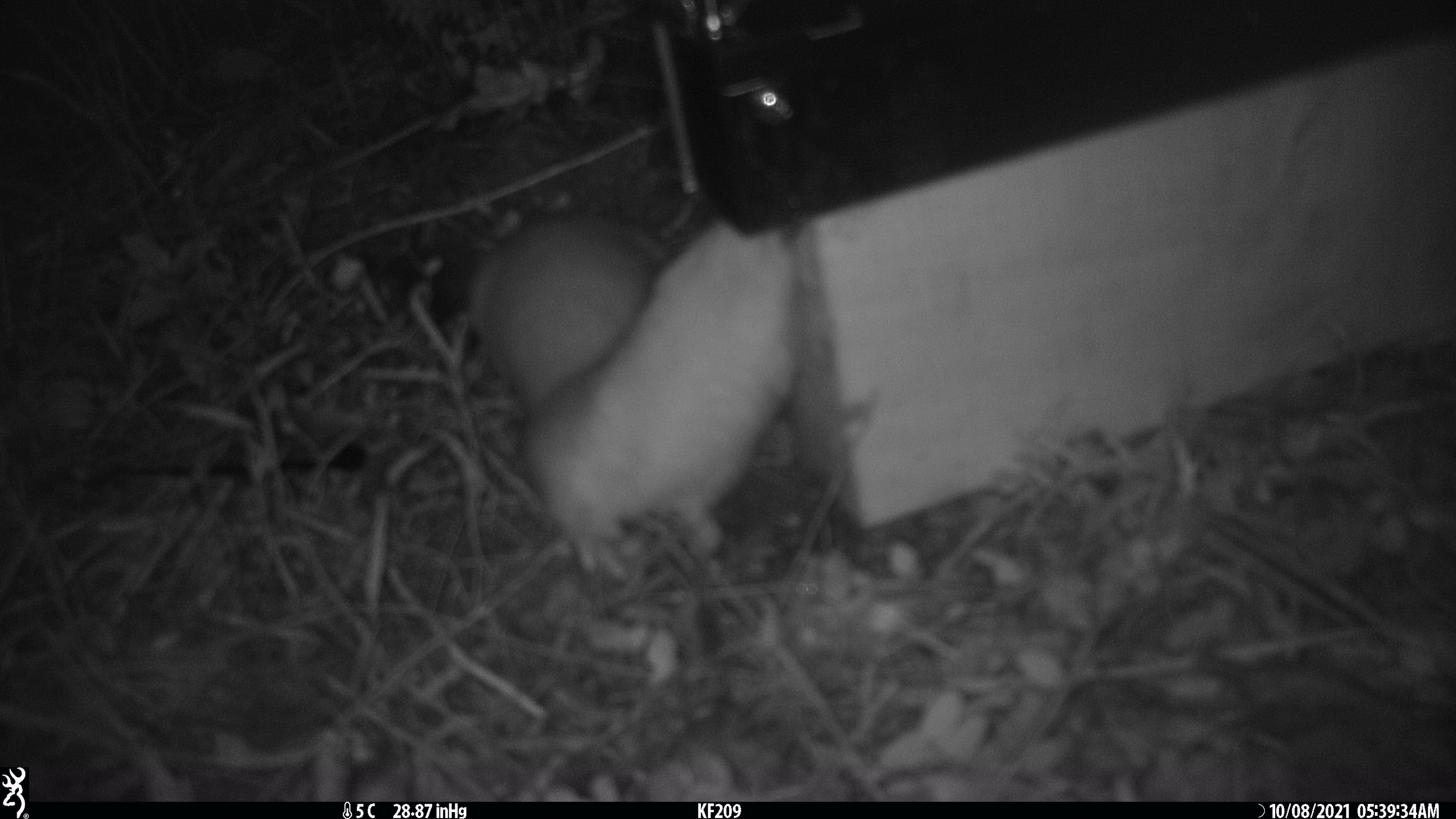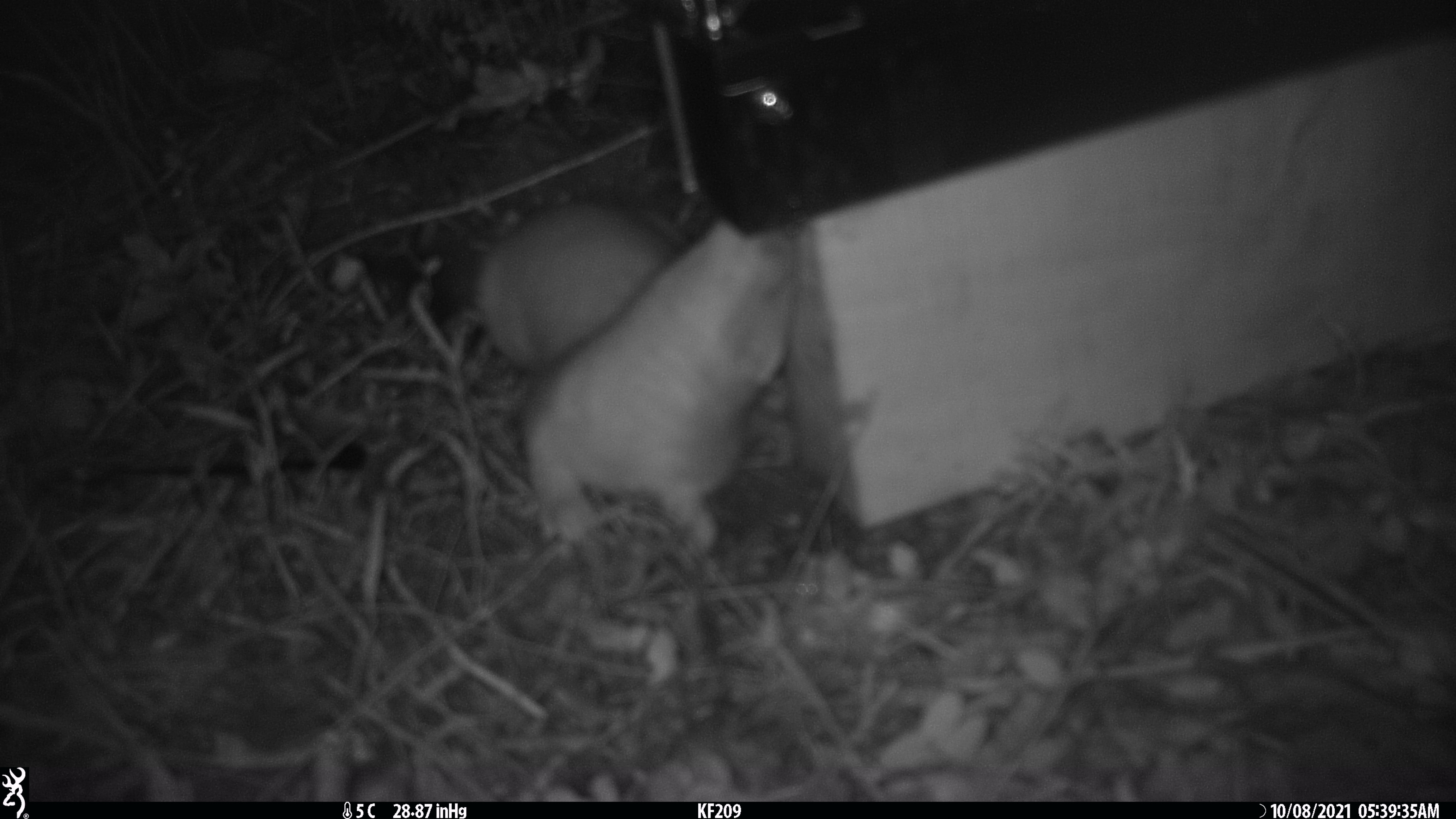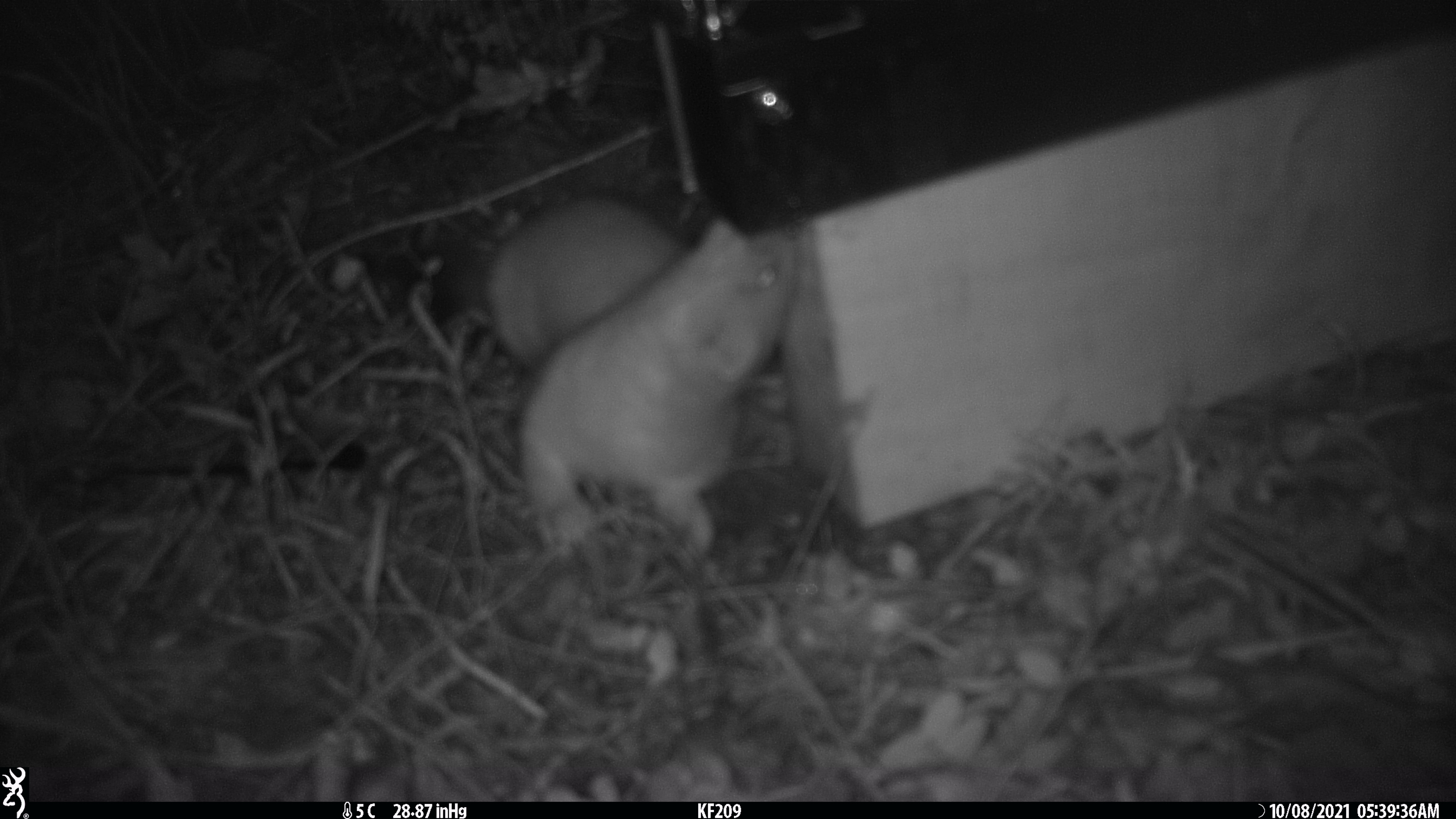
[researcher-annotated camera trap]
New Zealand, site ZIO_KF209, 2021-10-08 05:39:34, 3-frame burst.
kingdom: Animalia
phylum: Chordata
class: Mammalia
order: Carnivora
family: Mustelidae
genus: Mustela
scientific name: Mustela erminea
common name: stoat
Stoat (Mustela erminea).